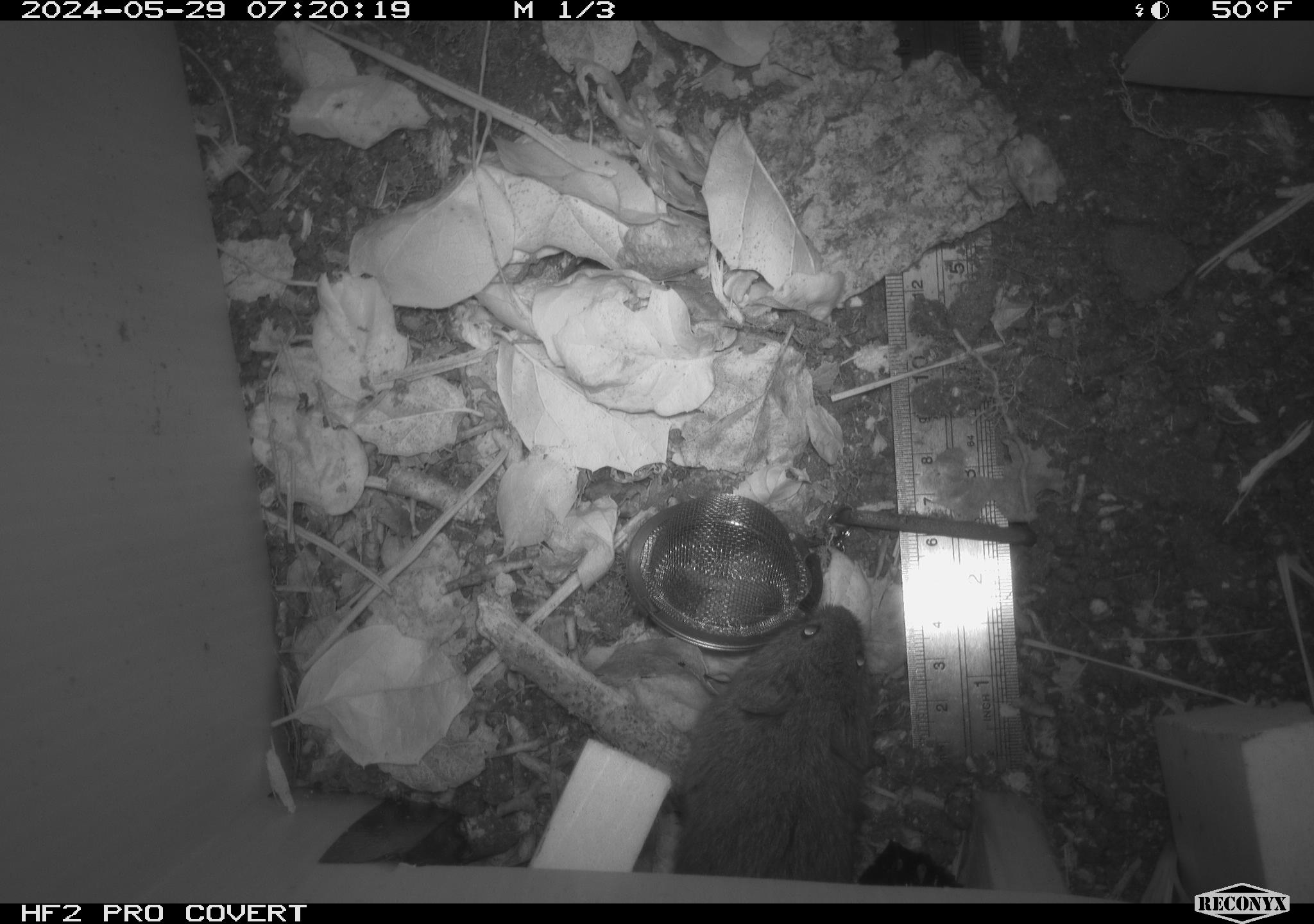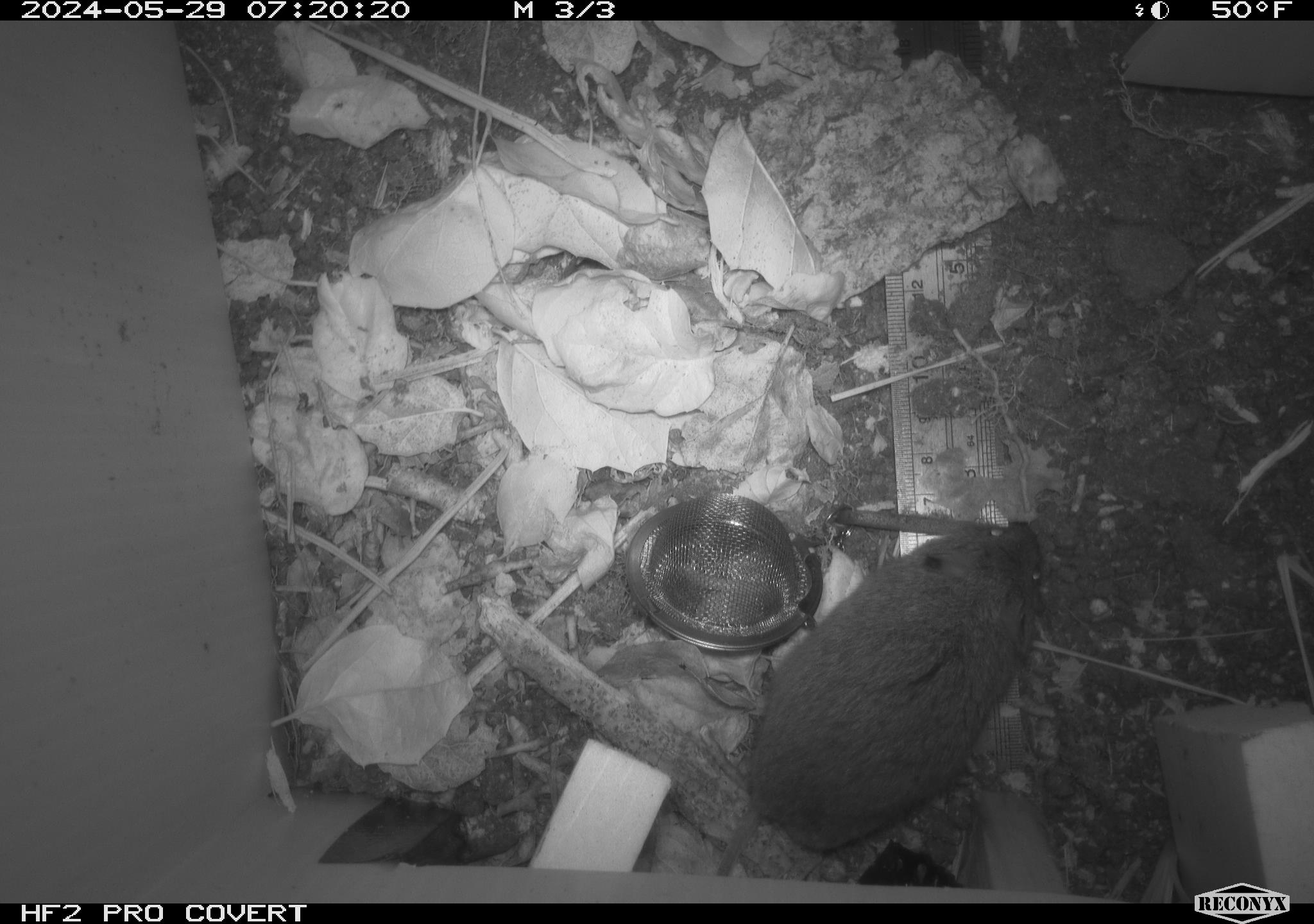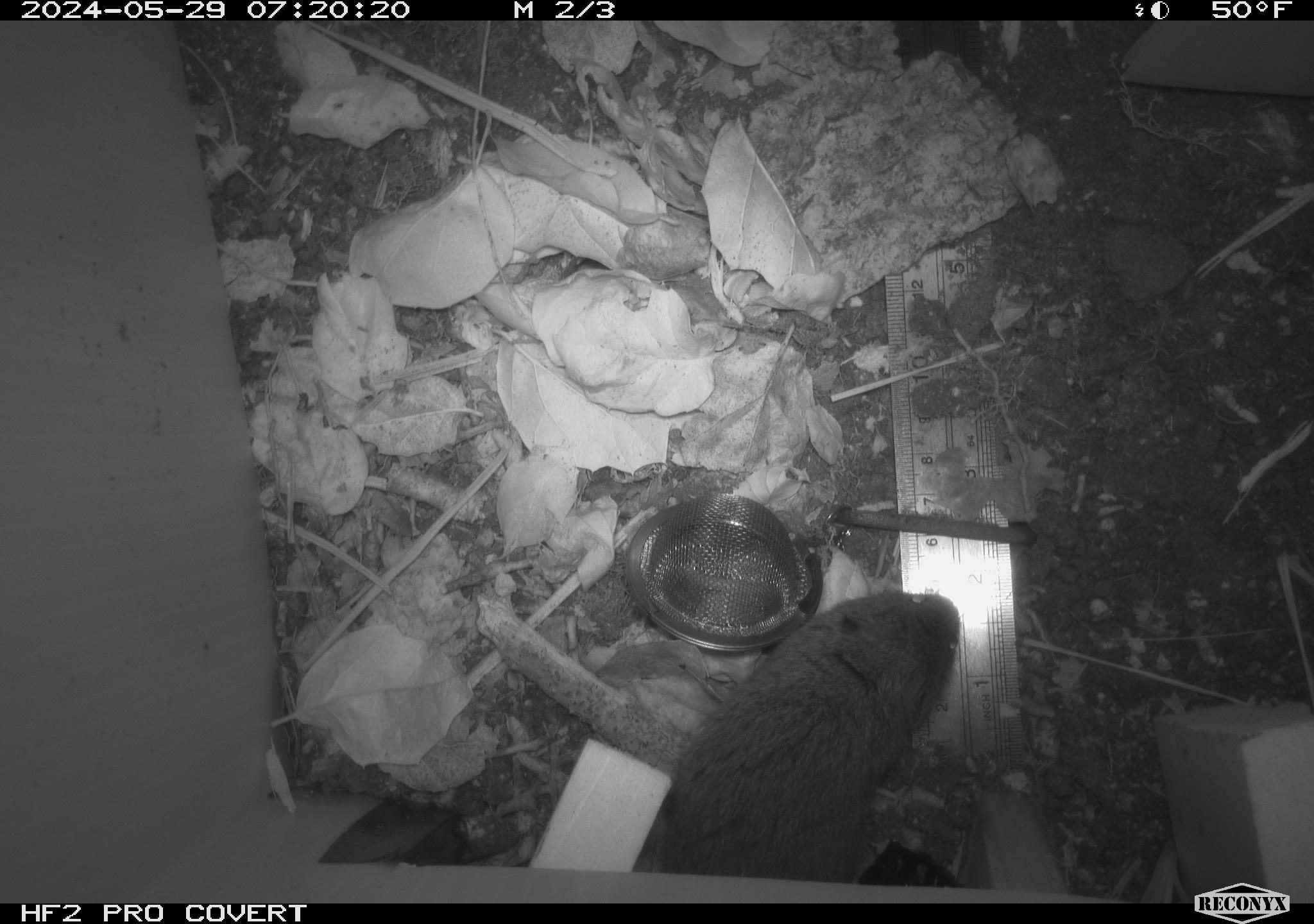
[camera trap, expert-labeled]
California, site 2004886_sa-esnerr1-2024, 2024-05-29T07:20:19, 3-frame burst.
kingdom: Animalia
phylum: Chordata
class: Mammalia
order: Rodentia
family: Cricetidae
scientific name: Cricetidae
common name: hamsters, voles, lemmings, and allies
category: cricetidae family